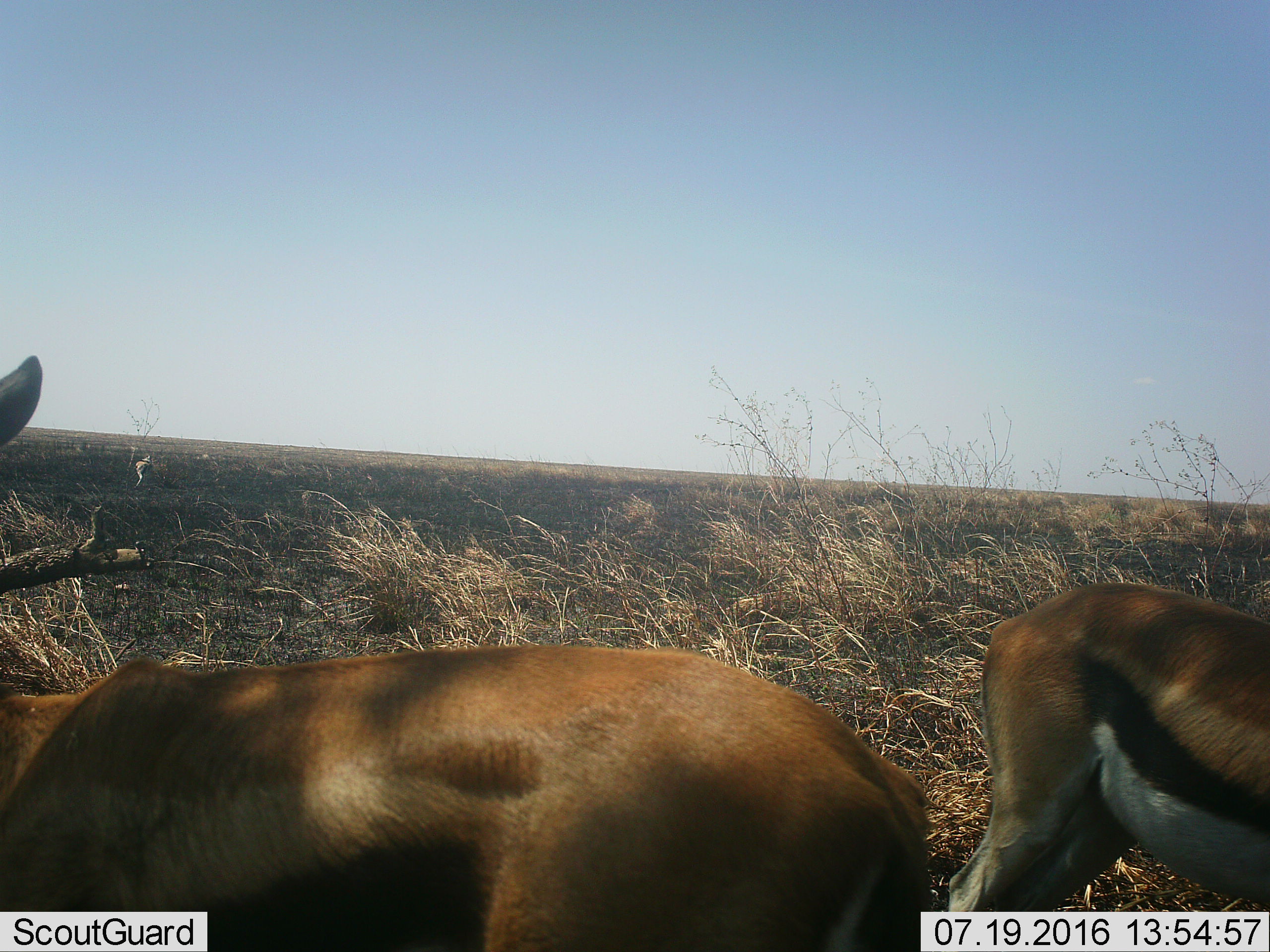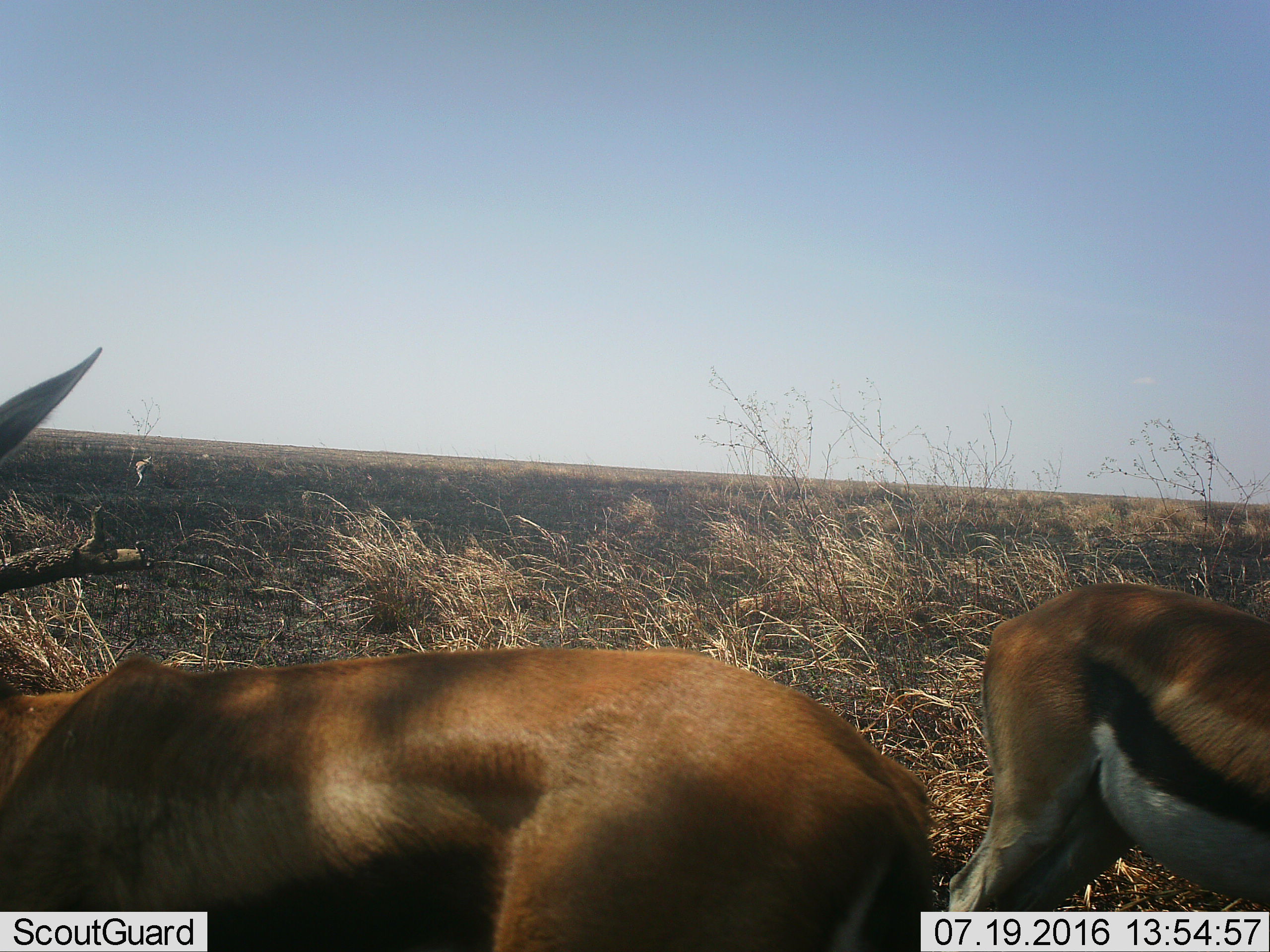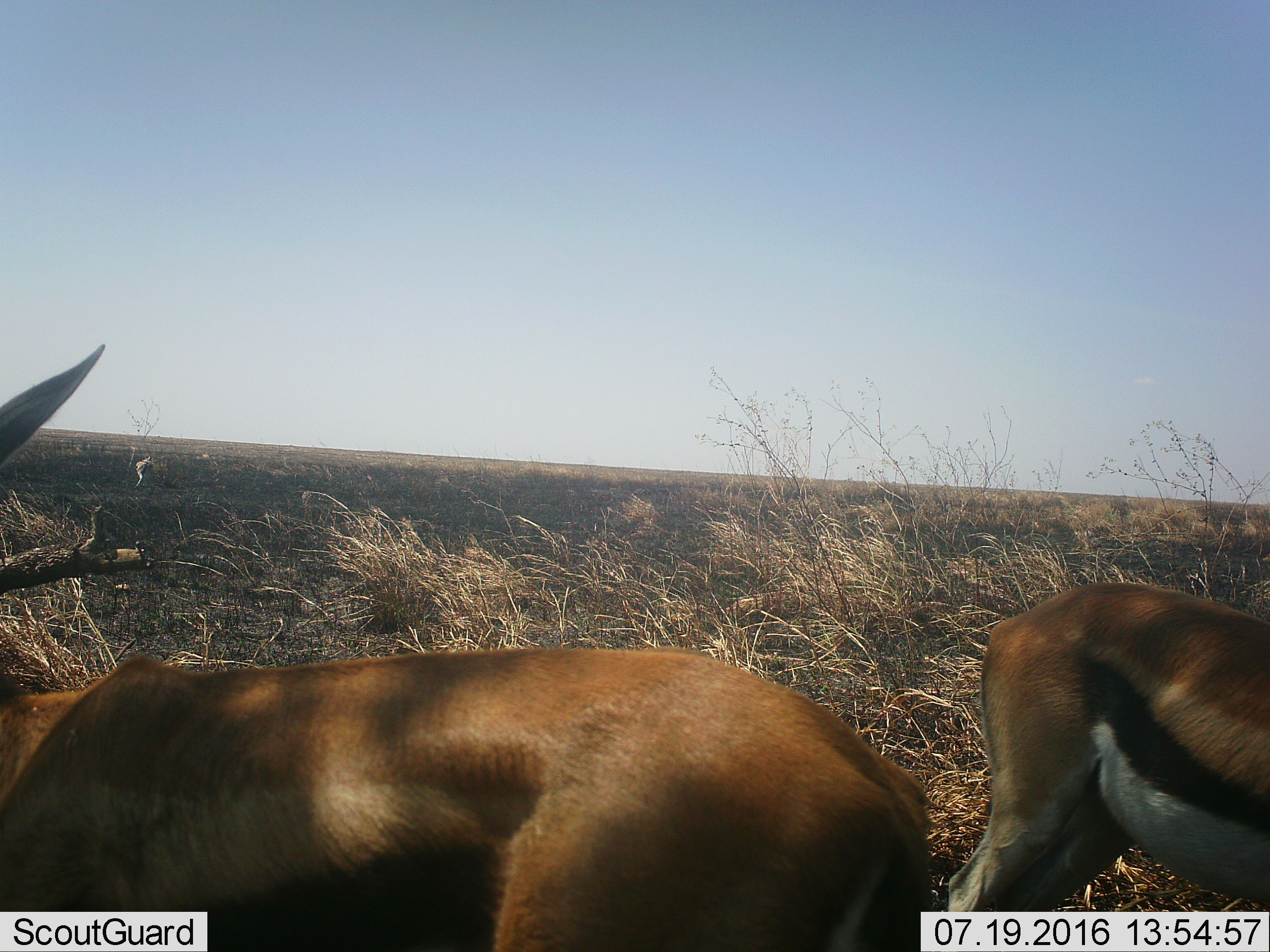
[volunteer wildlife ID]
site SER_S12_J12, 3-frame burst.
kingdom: Animalia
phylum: Chordata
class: Mammalia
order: Artiodactyla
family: Bovidae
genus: Eudorcas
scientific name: Eudorcas thomsonii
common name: thomson's gazelle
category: gazellethomsons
Gazellethomsons (thomson's gazelle) (Eudorcas thomsonii), count 2. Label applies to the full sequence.